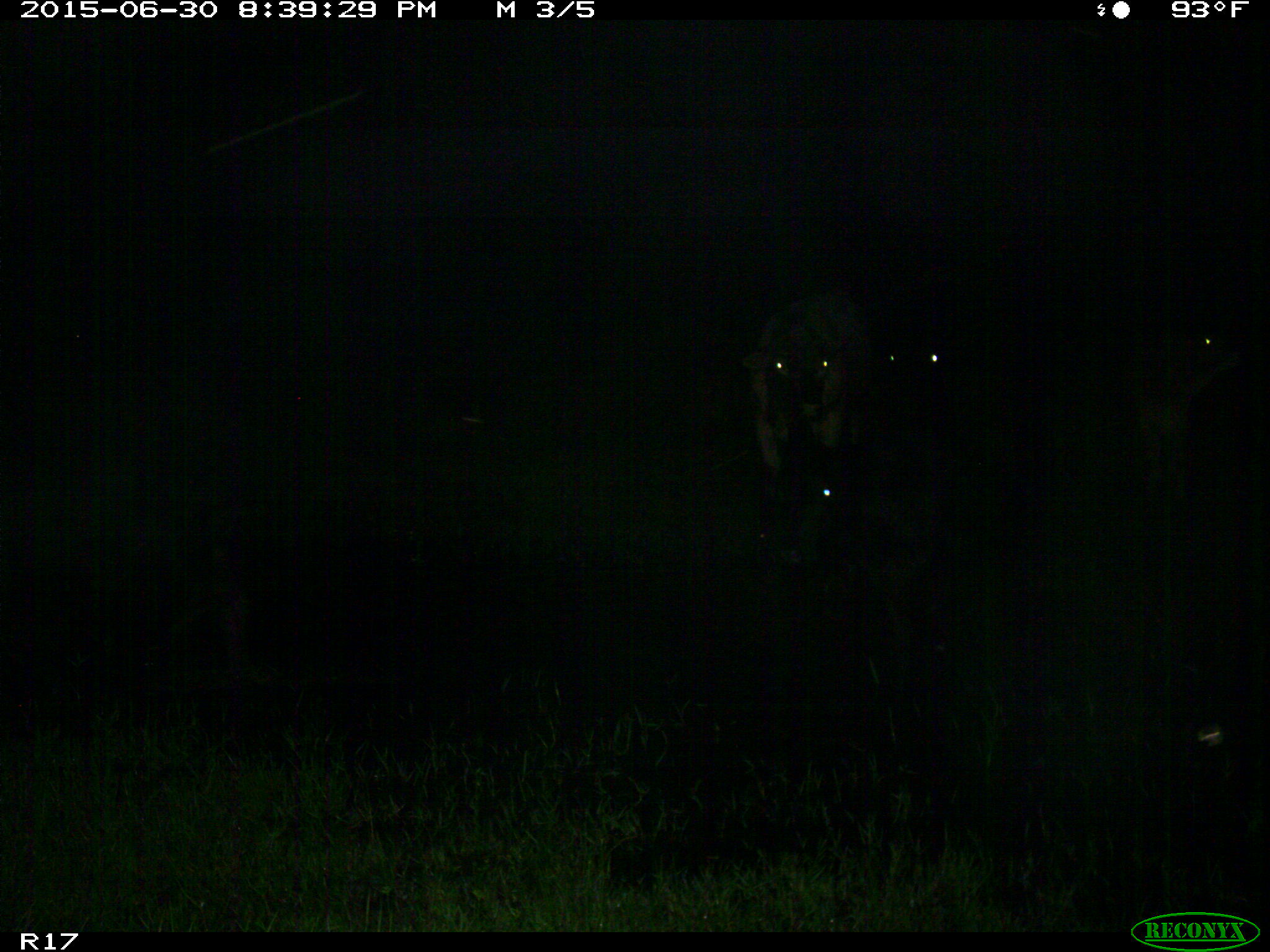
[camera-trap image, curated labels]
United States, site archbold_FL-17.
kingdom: Animalia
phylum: Chordata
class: Mammalia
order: Artiodactyla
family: Bovidae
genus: Bos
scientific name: Bos taurus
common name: domestic cow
Bos taurus (domestic cow).